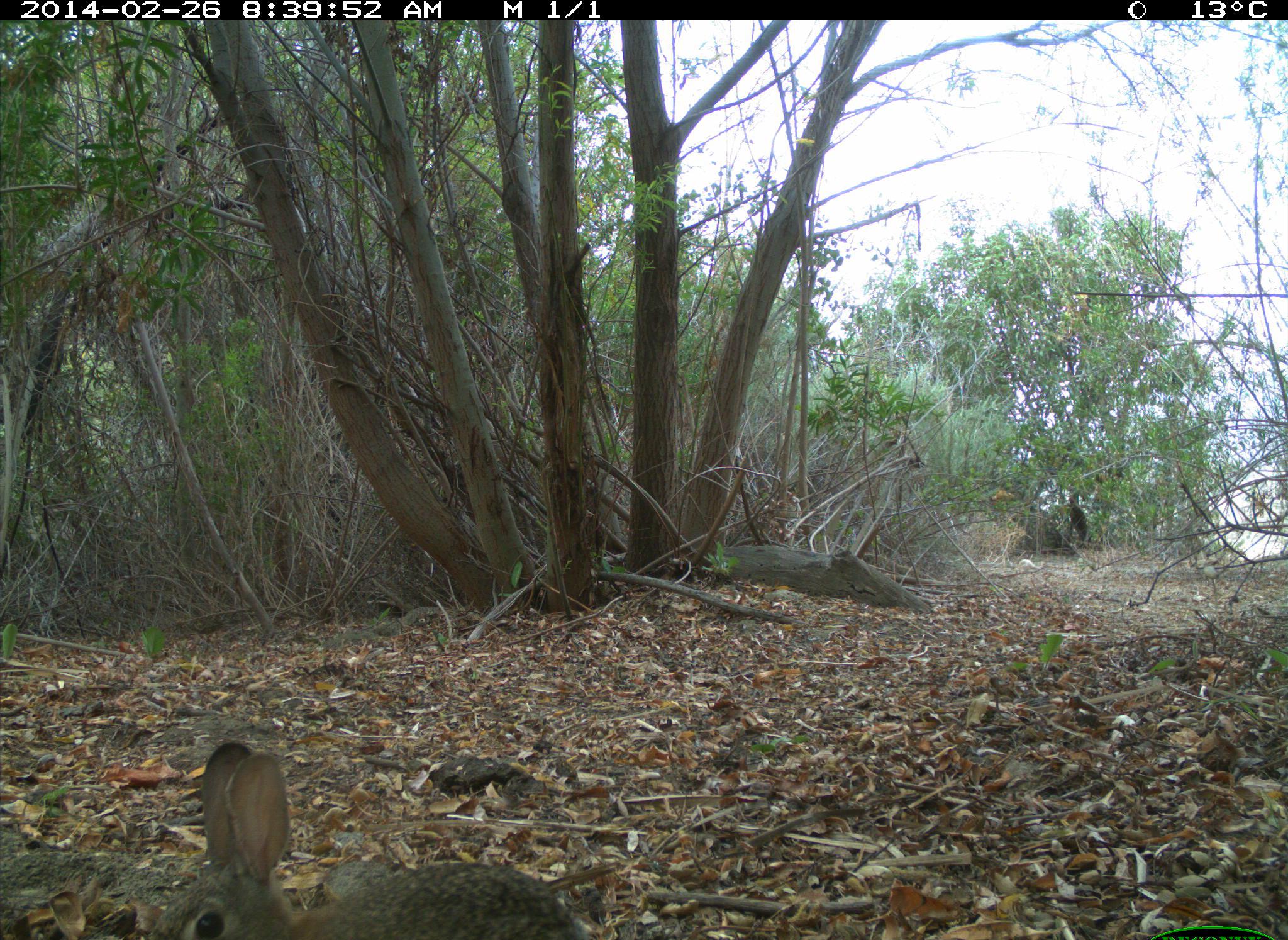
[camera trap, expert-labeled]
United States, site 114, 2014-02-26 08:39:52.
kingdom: Animalia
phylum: Chordata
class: Mammalia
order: Lagomorpha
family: Leporidae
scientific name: Leporidae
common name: rabbits and hares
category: rabbit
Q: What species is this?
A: Rabbit (rabbits and hares) (Leporidae).